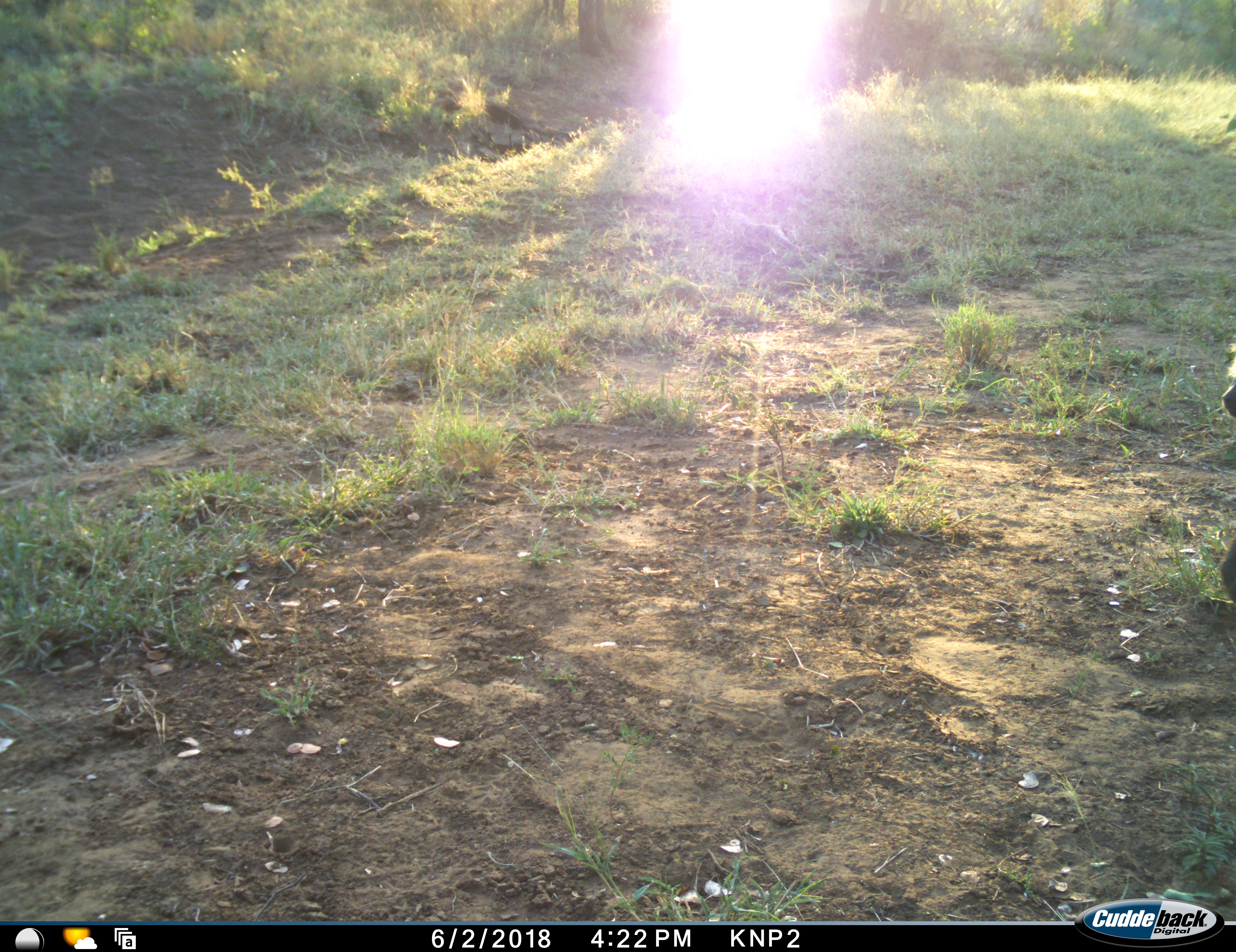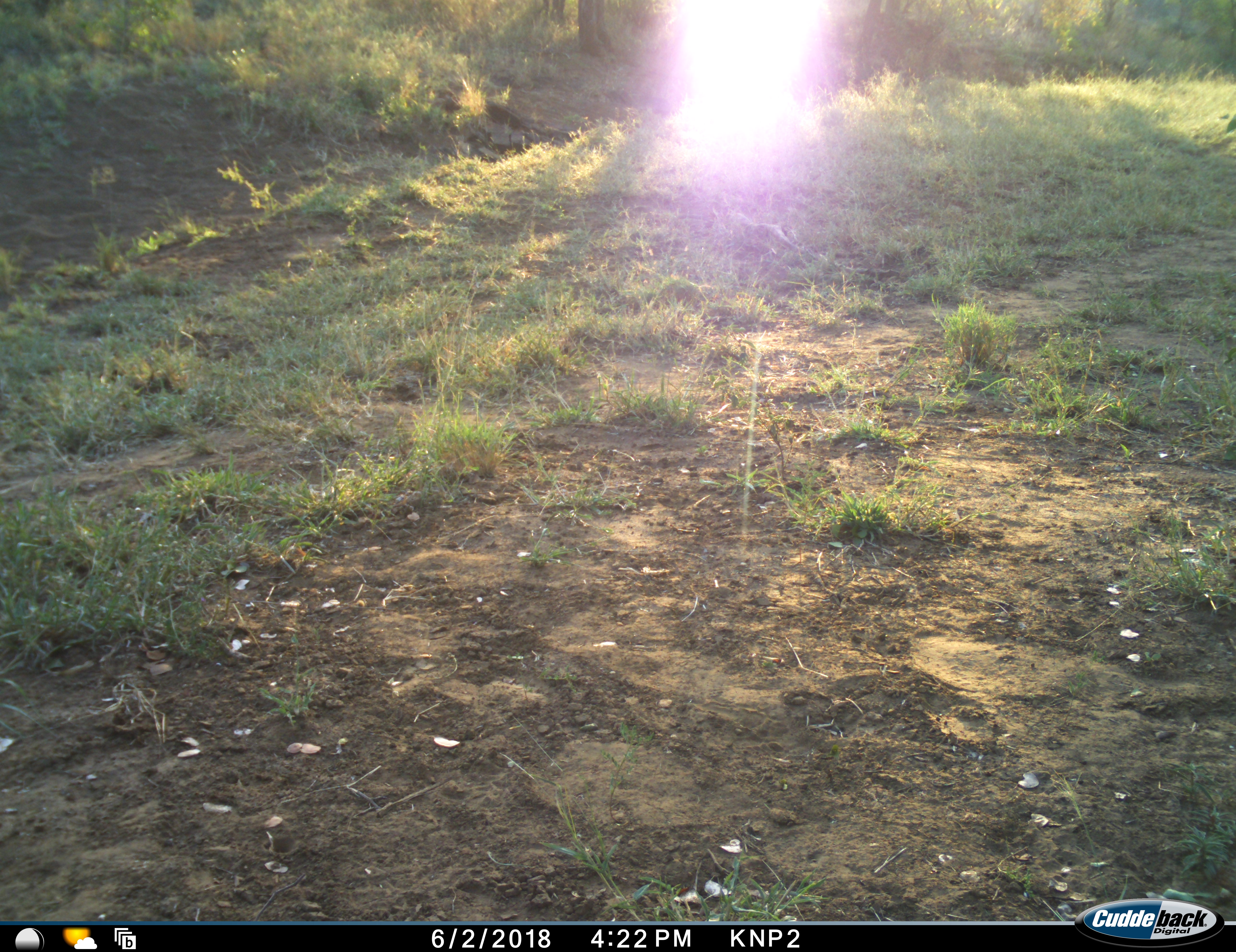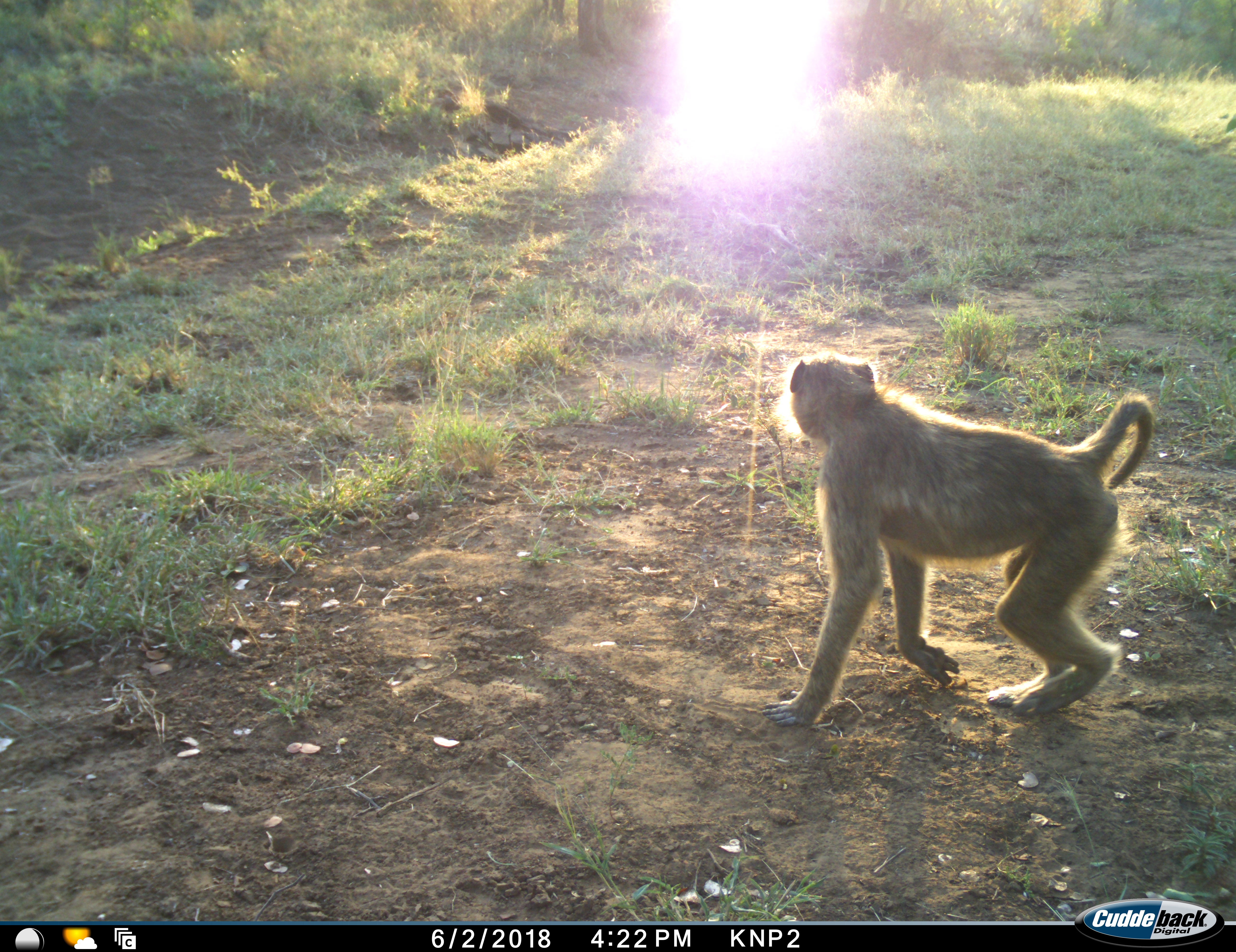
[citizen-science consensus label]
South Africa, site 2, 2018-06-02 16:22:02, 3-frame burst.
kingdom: Animalia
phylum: Chordata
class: Mammalia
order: Primates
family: Cercopithecidae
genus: Papio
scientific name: Papio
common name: baboon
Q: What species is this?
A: Baboon (Papio).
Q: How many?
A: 1.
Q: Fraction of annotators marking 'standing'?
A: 0%.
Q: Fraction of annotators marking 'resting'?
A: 0%.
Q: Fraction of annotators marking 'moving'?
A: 100%.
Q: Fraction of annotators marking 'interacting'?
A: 0%.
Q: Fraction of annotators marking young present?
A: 12%.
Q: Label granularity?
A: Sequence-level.